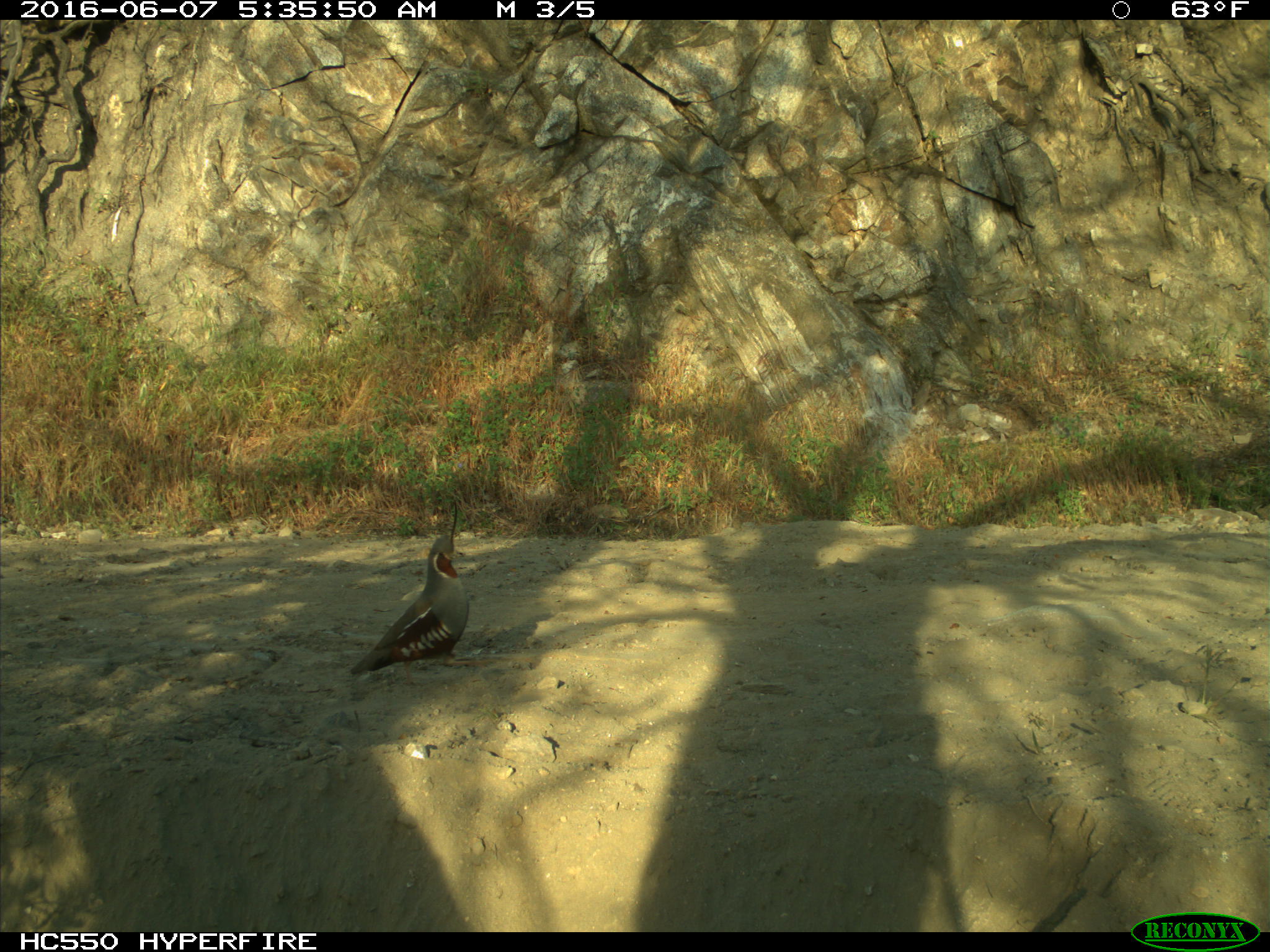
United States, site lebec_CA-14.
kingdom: Animalia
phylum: Chordata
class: Aves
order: Galliformes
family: Odontophoridae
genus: Callipepla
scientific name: Callipepla californica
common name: california quail